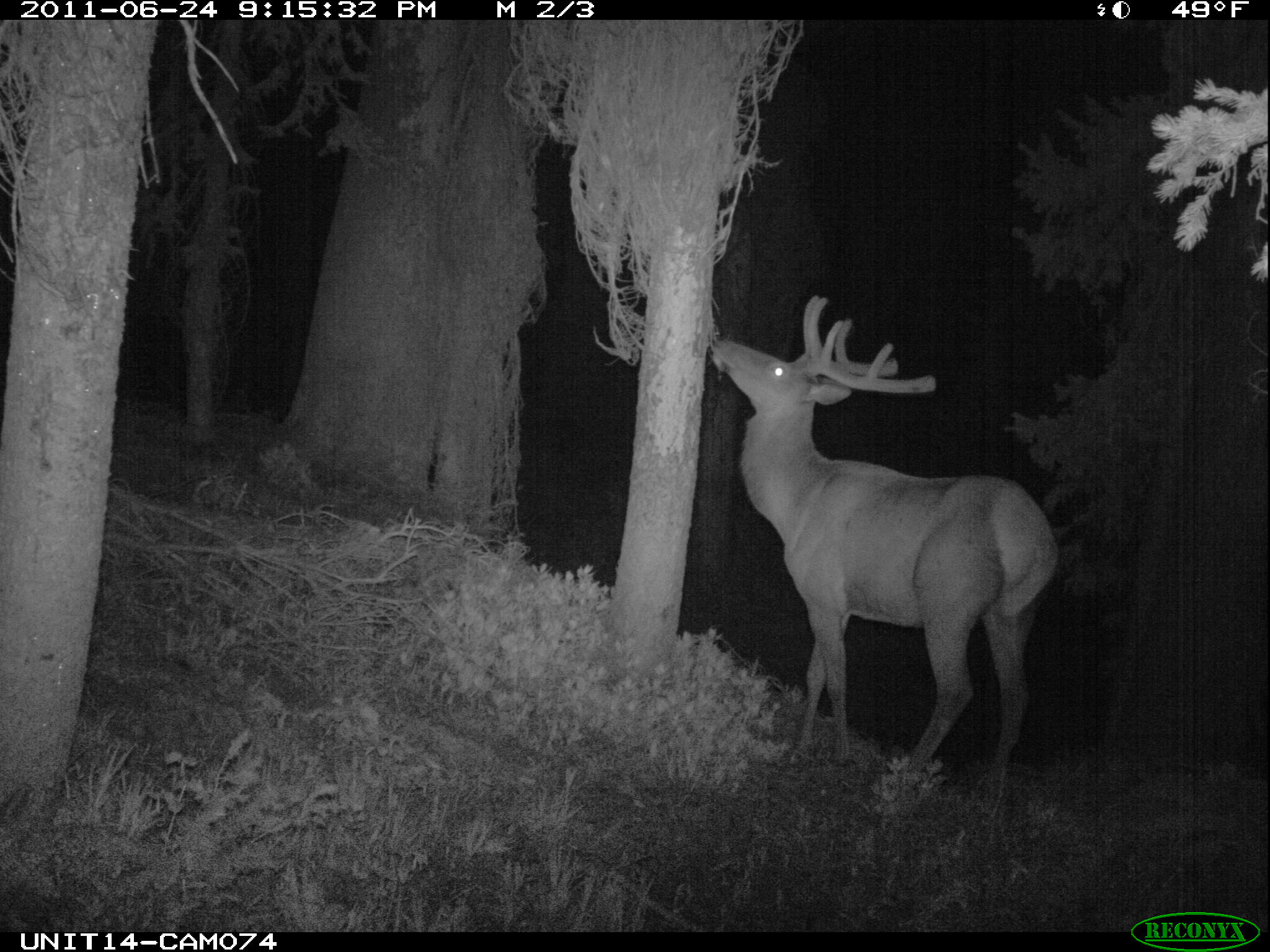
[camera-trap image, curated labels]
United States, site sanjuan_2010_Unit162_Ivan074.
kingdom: Animalia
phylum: Chordata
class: Mammalia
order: Artiodactyla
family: Cervidae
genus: Cervus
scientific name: Cervus elaphus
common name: red deer